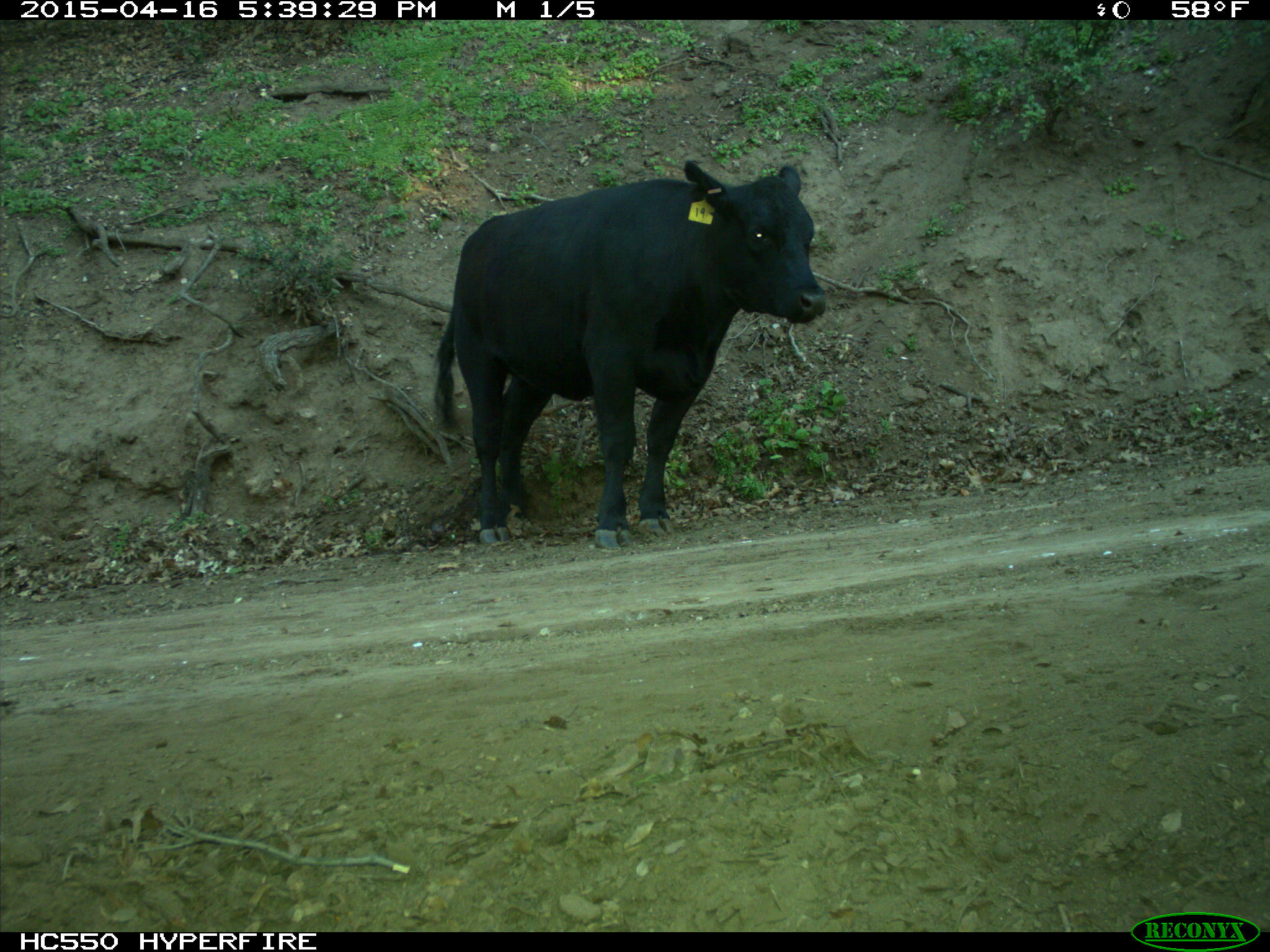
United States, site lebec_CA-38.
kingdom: Animalia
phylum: Chordata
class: Mammalia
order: Artiodactyla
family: Bovidae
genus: Bos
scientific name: Bos taurus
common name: domestic cow